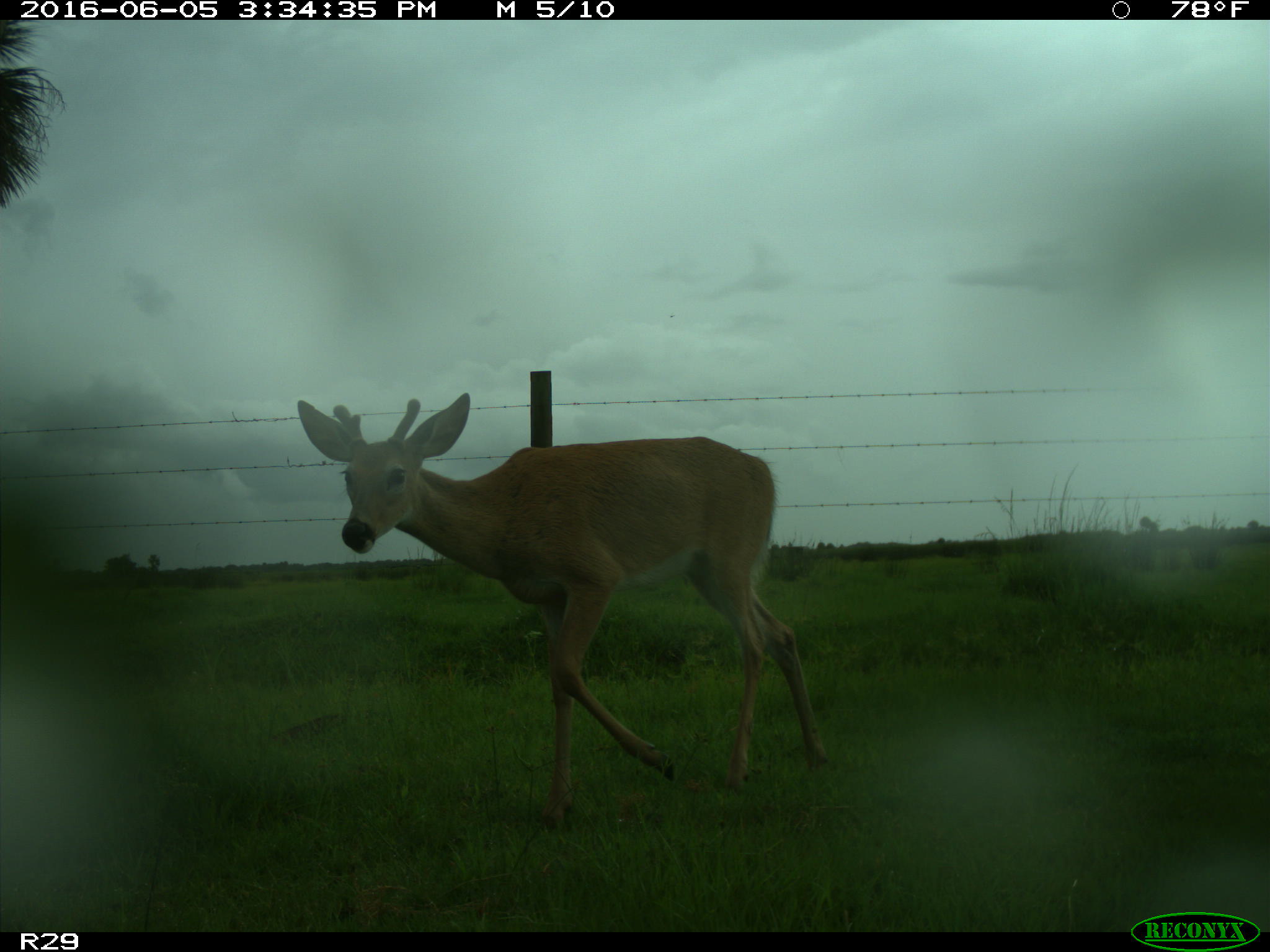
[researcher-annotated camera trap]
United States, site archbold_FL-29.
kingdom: Animalia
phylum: Chordata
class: Mammalia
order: Artiodactyla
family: Cervidae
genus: Odocoileus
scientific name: Odocoileus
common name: deer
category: unidentified deer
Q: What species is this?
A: Unidentified deer (deer) (Odocoileus).